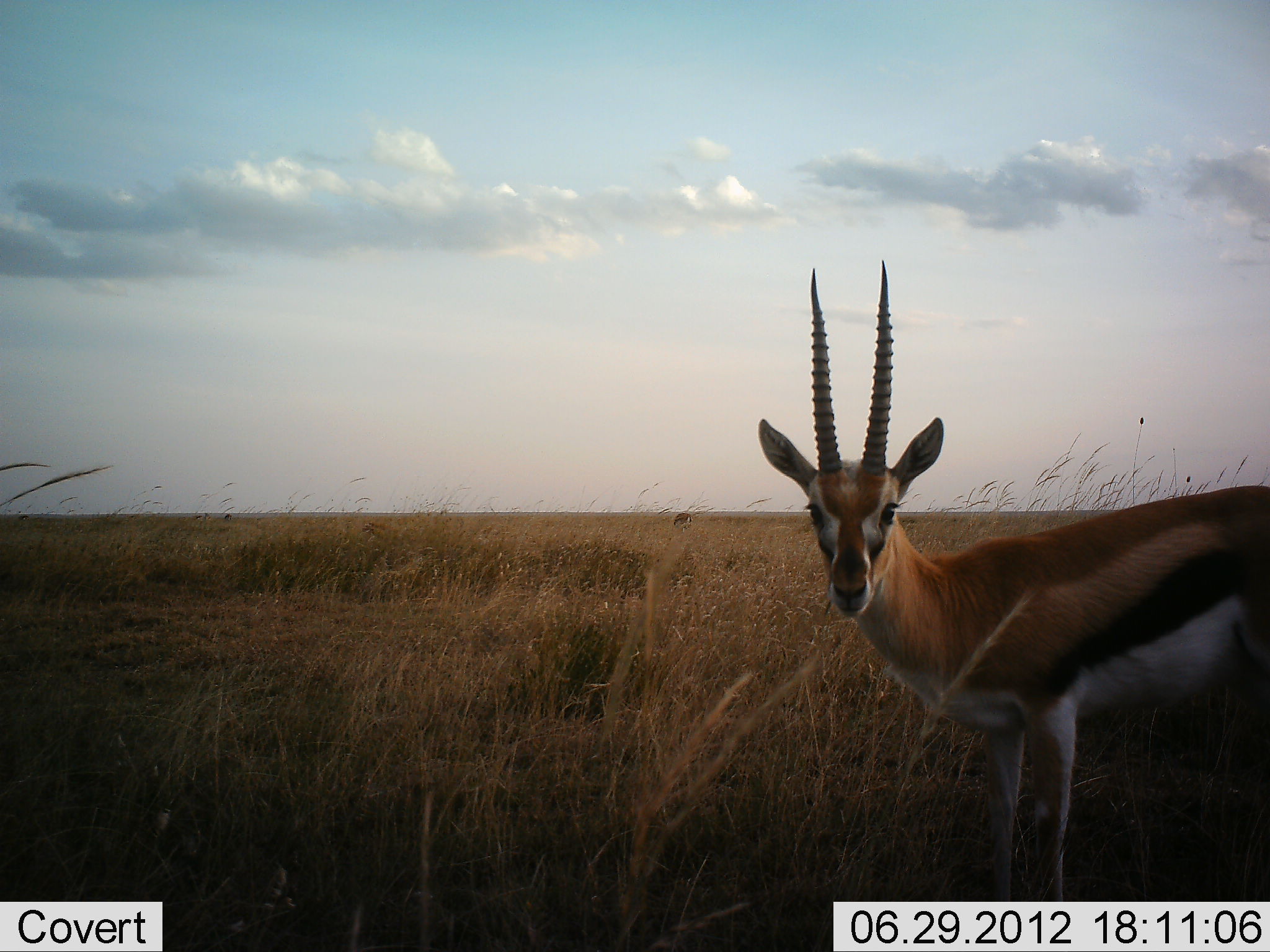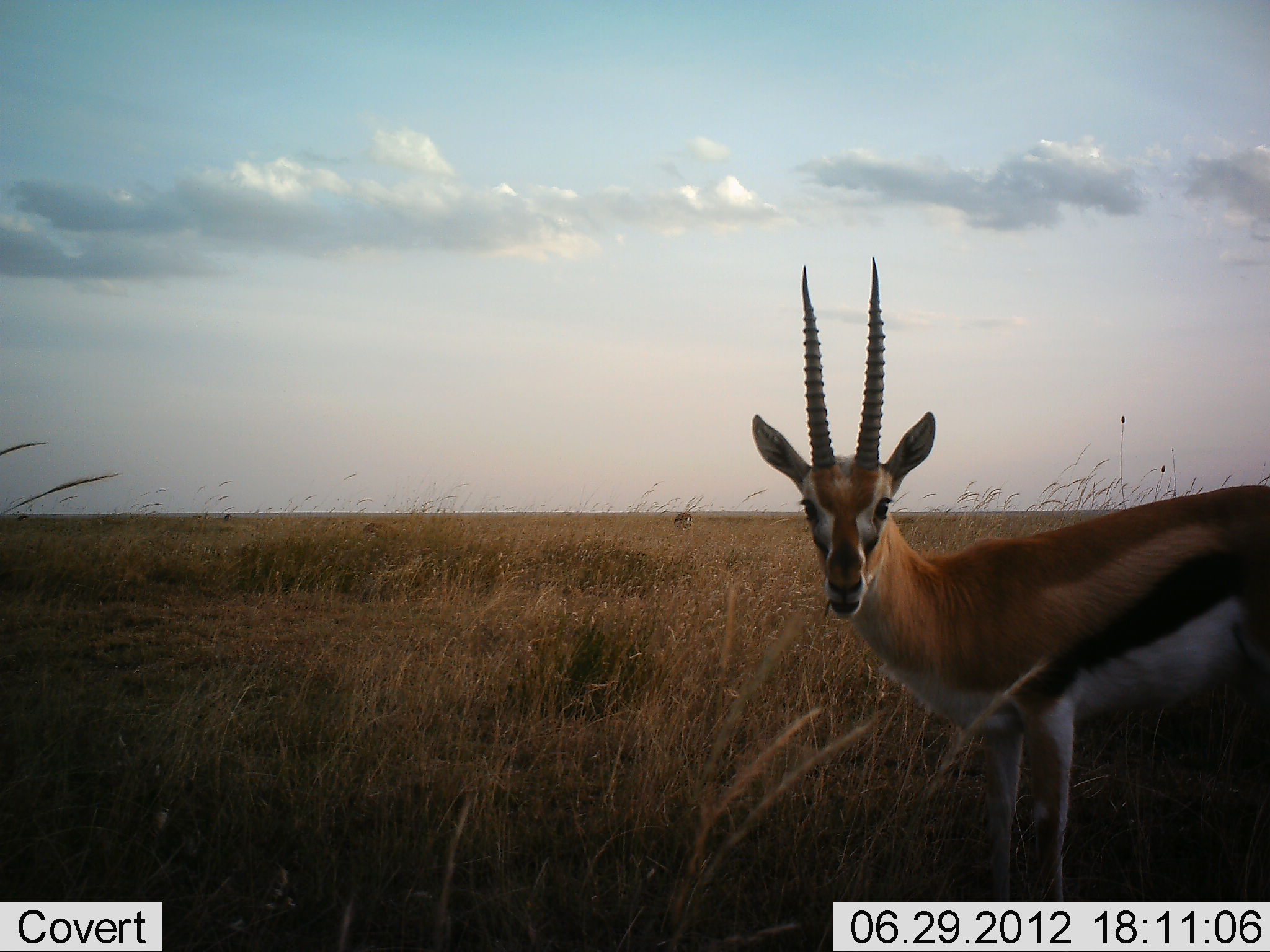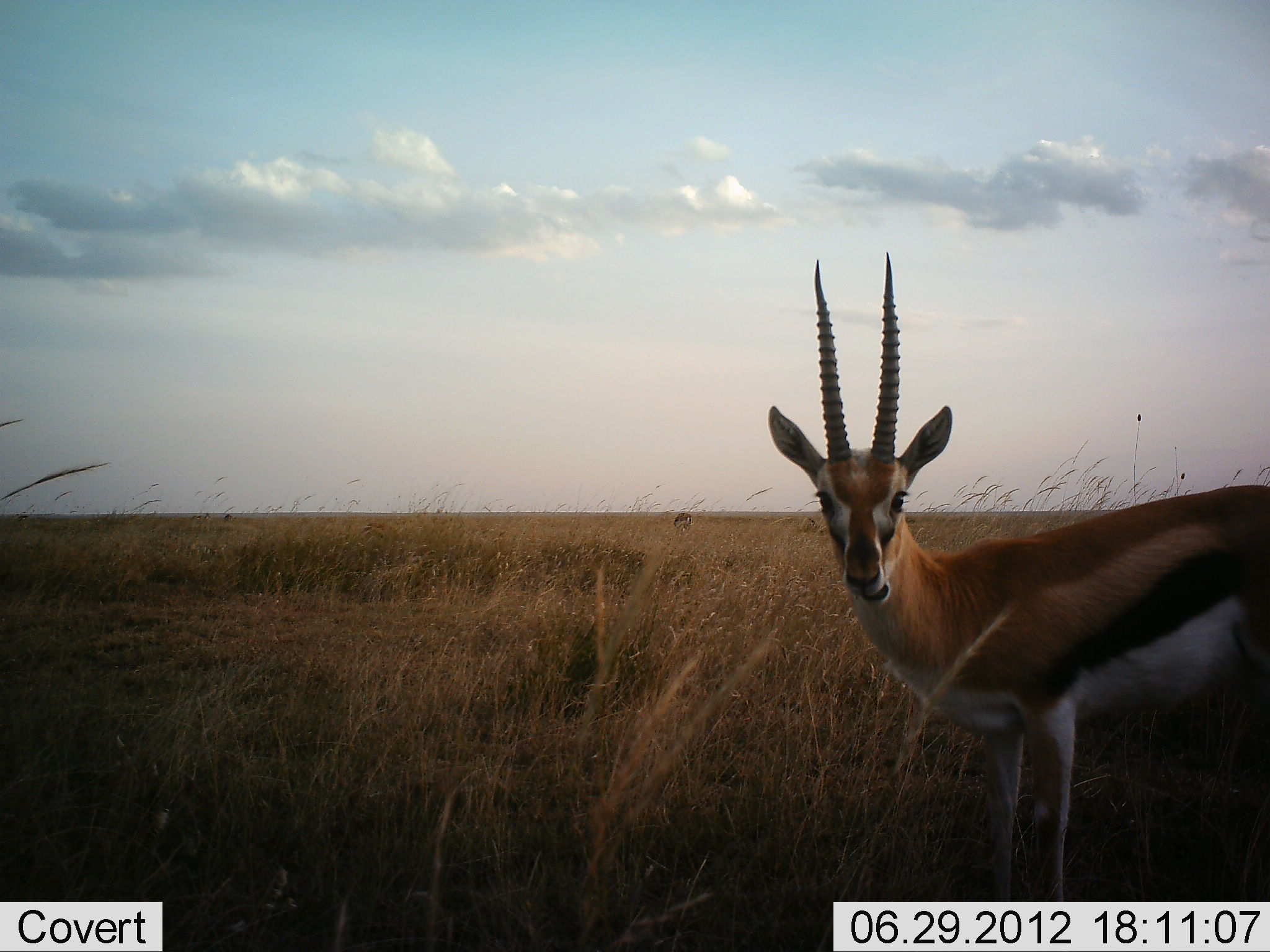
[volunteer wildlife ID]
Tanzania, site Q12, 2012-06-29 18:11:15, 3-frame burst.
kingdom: Animalia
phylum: Chordata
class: Mammalia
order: Artiodactyla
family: Bovidae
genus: Eudorcas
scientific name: Eudorcas thomsonii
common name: thomson's gazelle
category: gazellethomsons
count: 1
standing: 90%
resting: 0%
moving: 10%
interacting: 0%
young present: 0%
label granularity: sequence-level